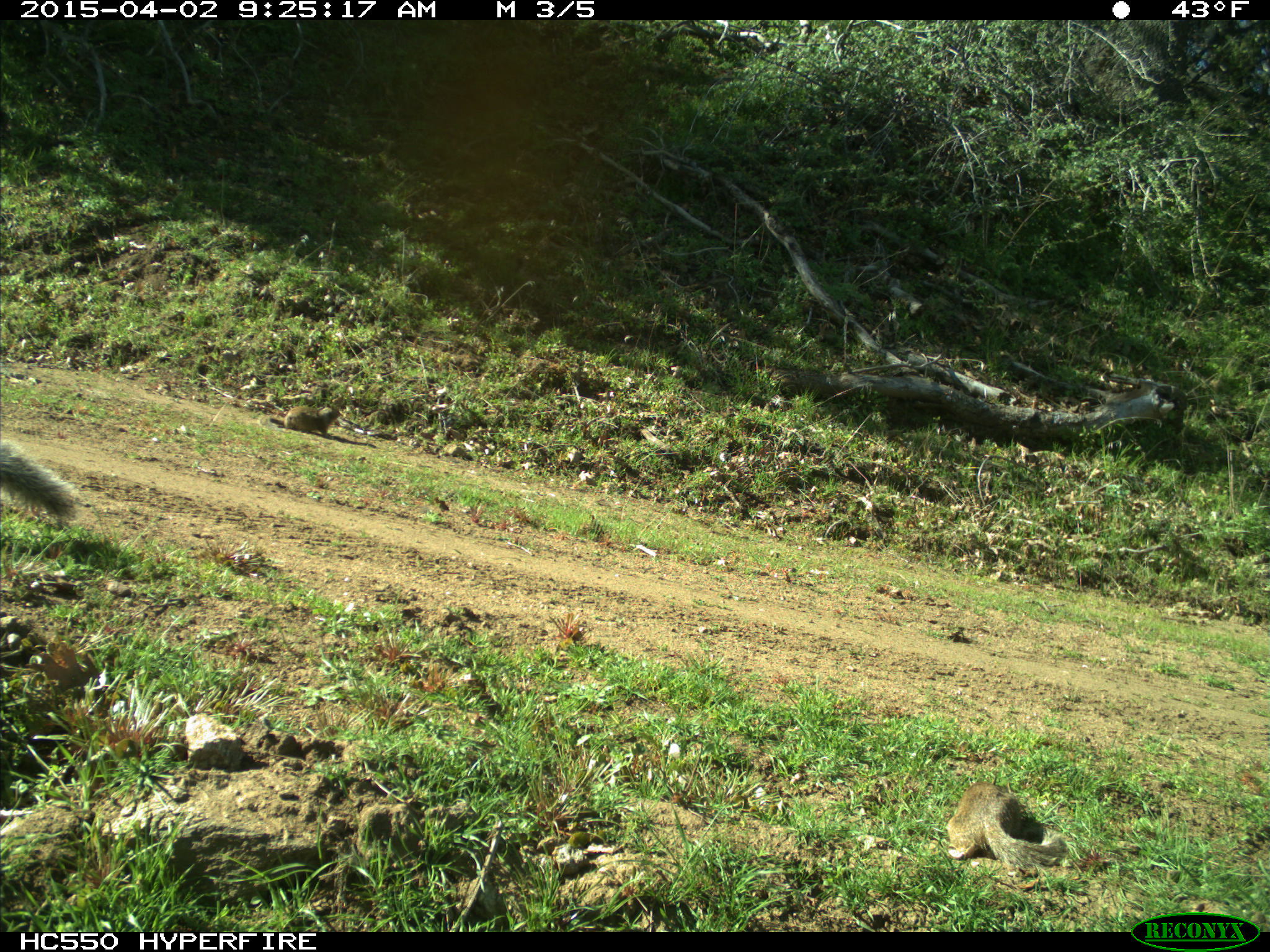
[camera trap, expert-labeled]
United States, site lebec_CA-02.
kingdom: Animalia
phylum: Chordata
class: Mammalia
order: Rodentia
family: Sciuridae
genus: Sciurus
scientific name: Sciurus carolinensis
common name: eastern gray squirrel